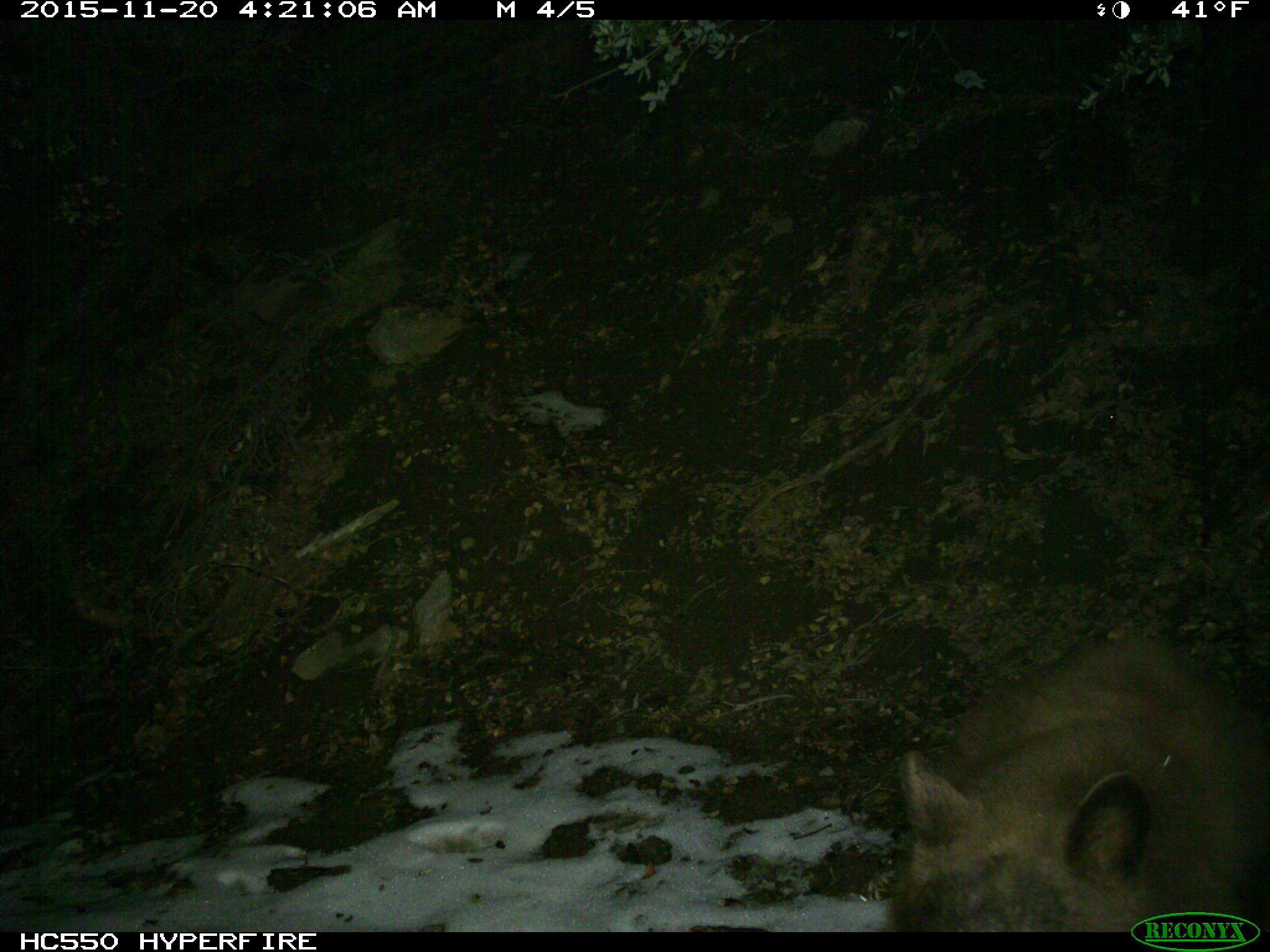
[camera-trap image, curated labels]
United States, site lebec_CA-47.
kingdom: Animalia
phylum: Chordata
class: Mammalia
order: Carnivora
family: Ursidae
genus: Ursus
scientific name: Ursus americanus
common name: american black bear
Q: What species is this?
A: Ursus americanus (american black bear).